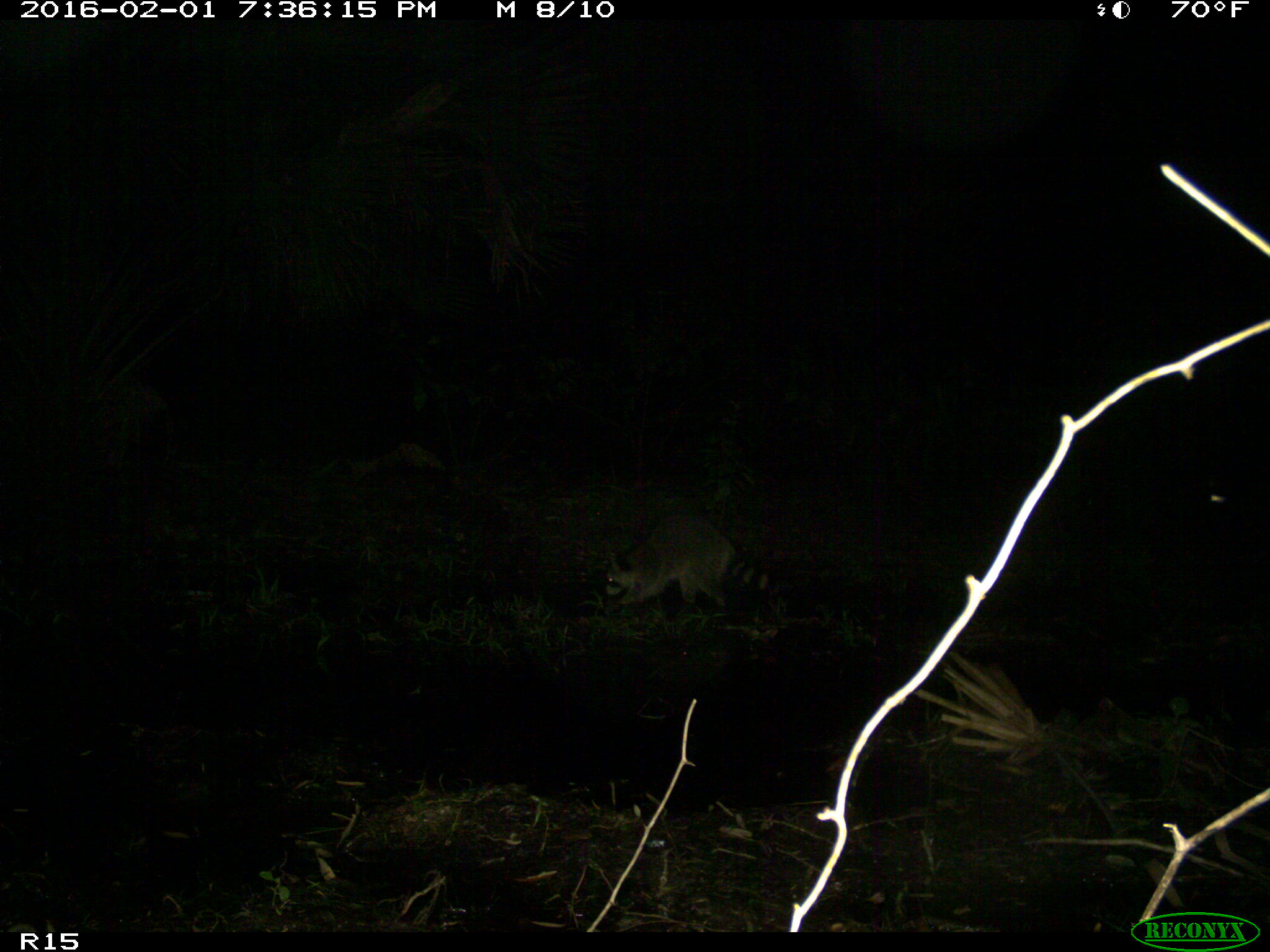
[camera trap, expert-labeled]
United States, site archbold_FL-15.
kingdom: Animalia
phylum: Chordata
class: Mammalia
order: Carnivora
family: Procyonidae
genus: Procyon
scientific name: Procyon lotor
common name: common raccoon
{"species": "Procyon lotor (common raccoon)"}